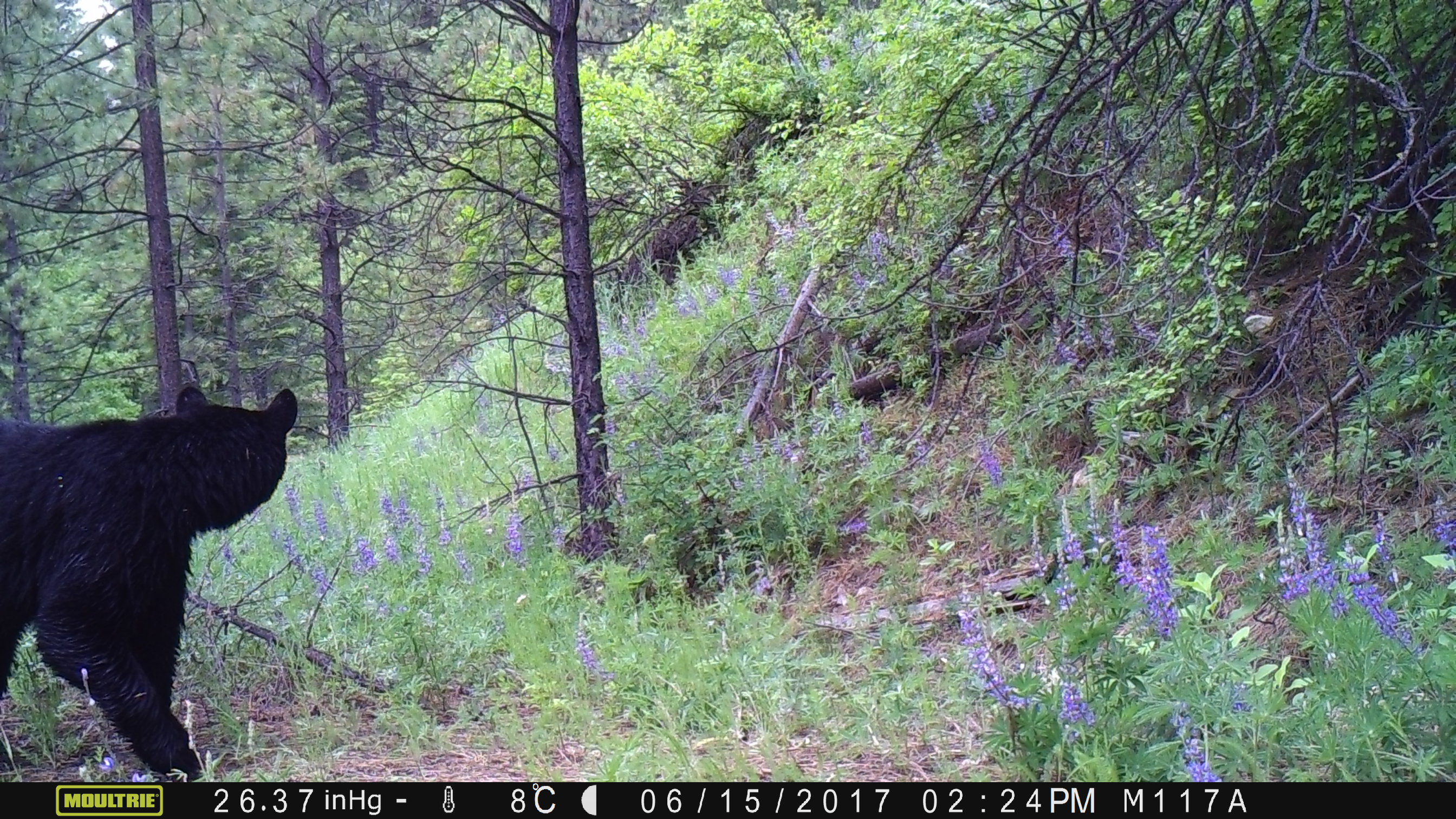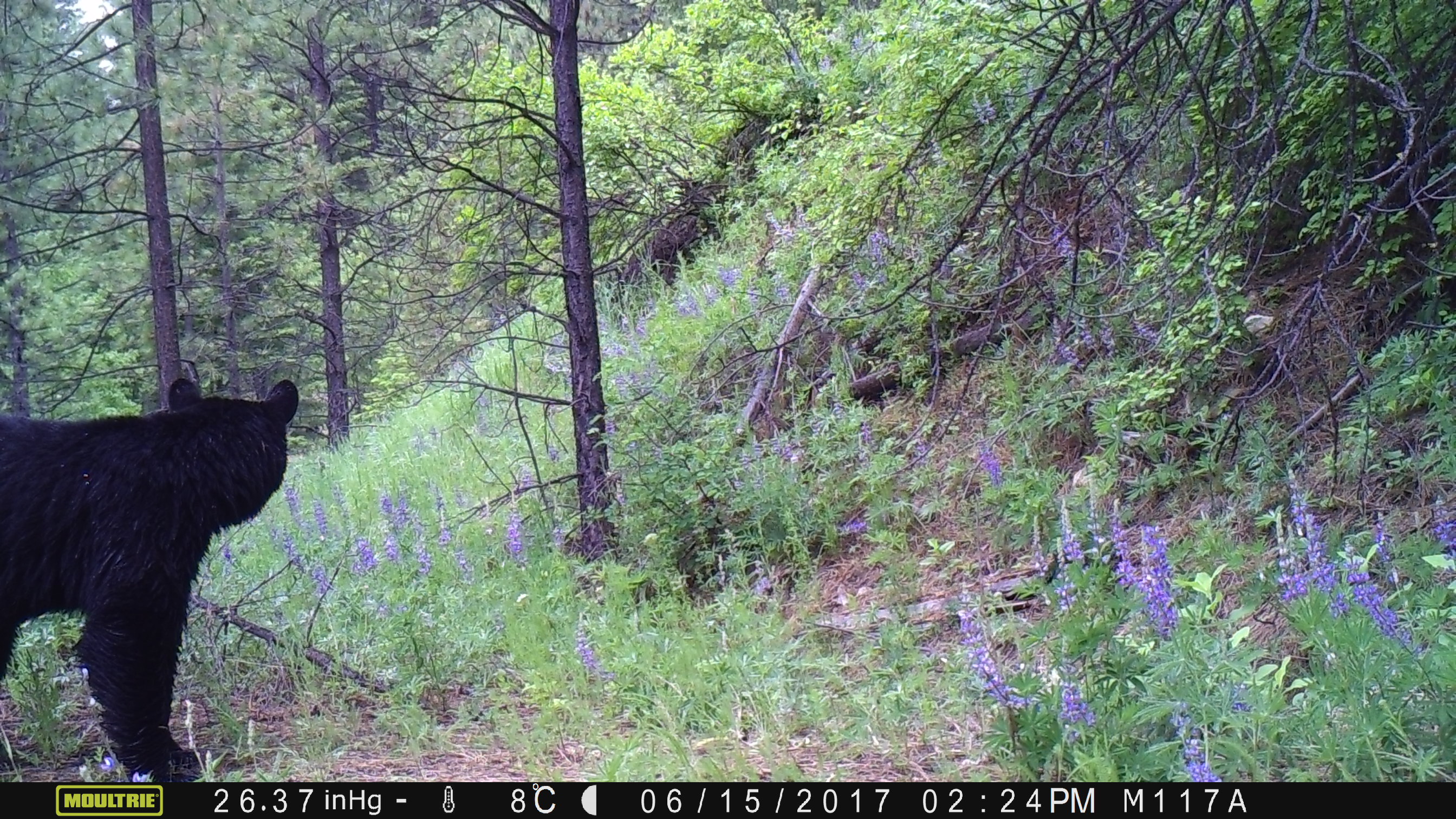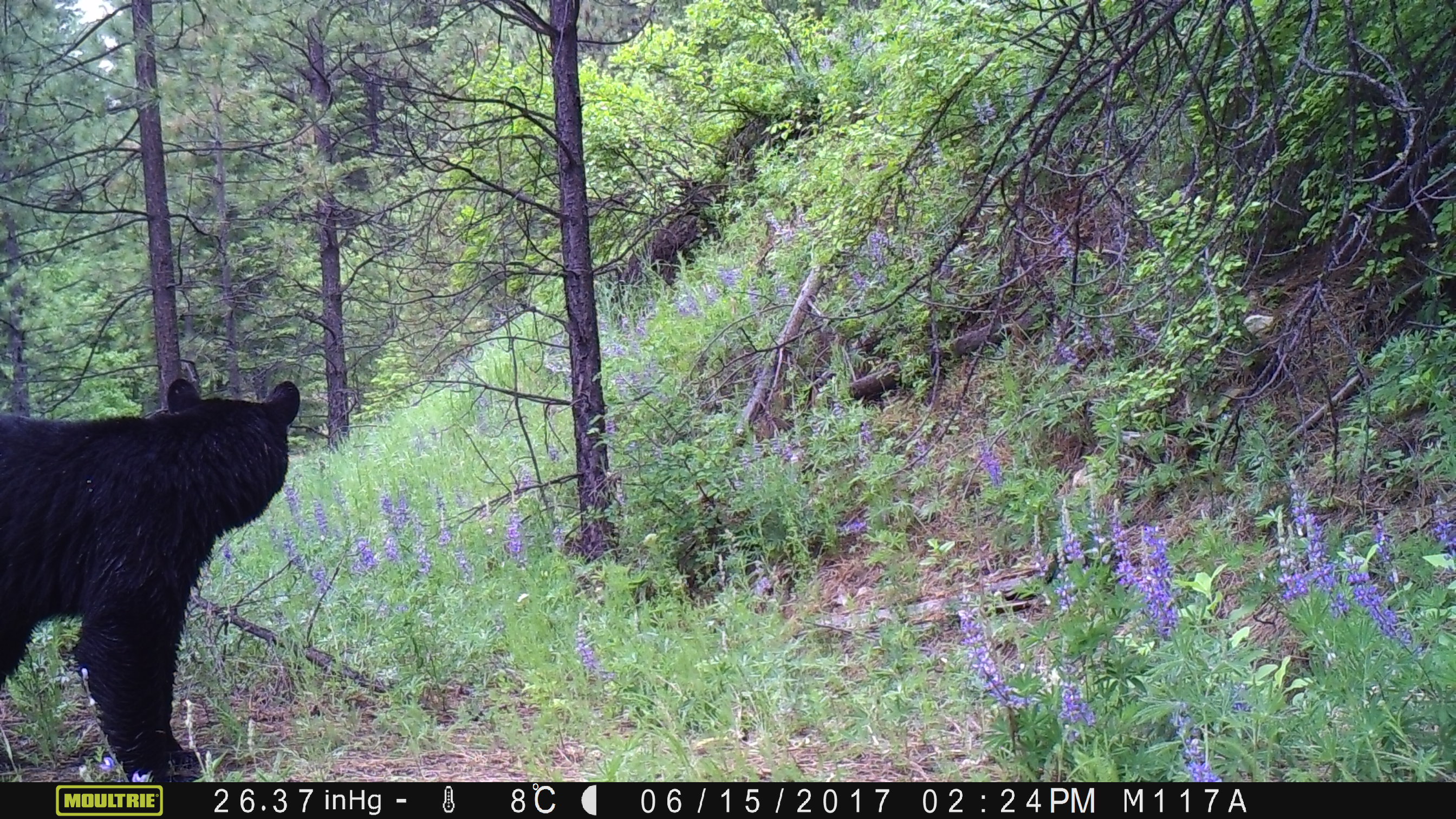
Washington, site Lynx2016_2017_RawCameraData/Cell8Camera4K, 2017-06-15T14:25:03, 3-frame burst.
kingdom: Animalia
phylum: Chordata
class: Mammalia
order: Carnivora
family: Ursidae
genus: Ursus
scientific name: Ursus americanus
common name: american black bear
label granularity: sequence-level